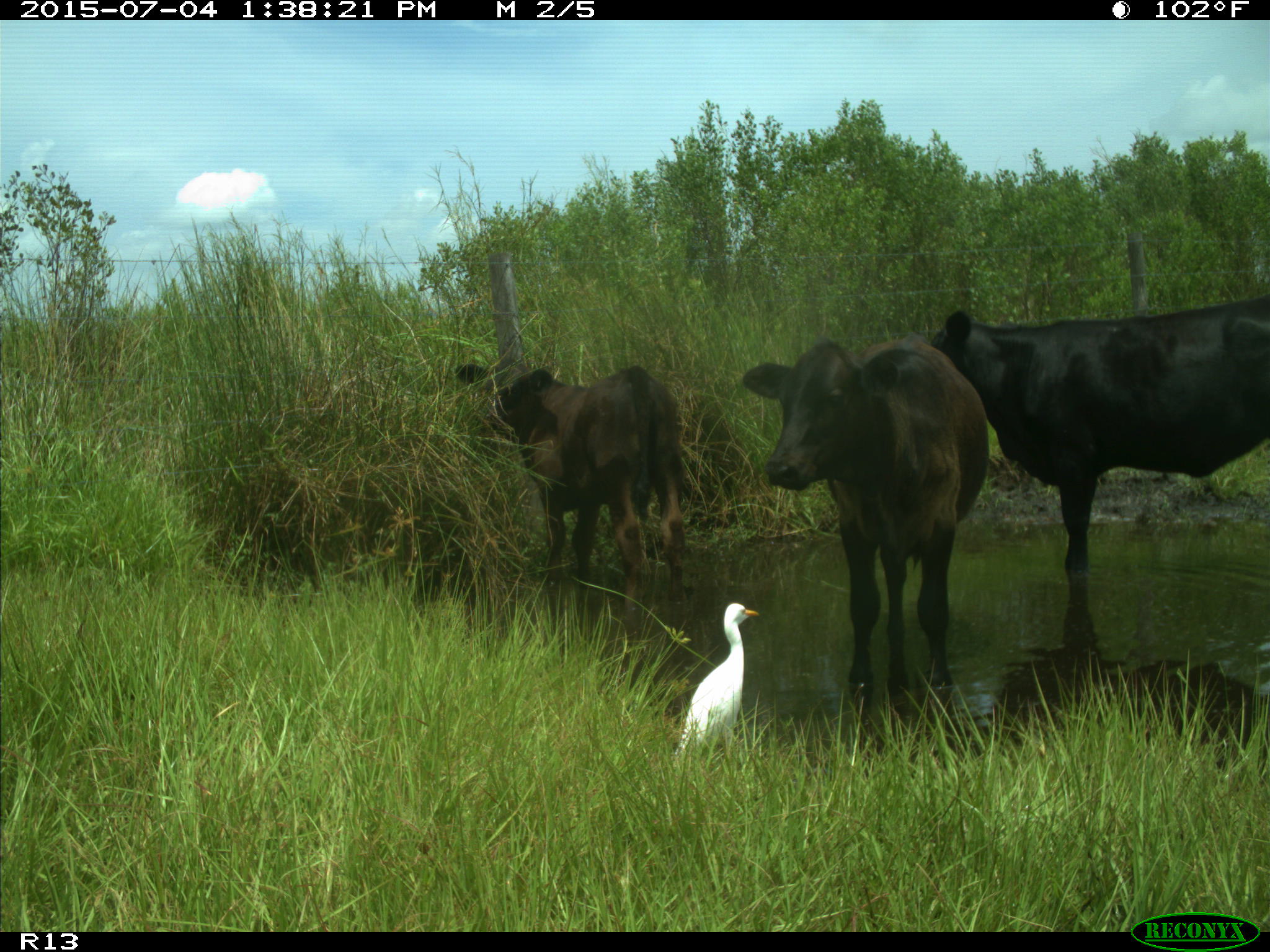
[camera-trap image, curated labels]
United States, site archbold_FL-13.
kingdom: Animalia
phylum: Chordata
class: Mammalia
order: Artiodactyla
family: Bovidae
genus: Bos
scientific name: Bos taurus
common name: domestic cow